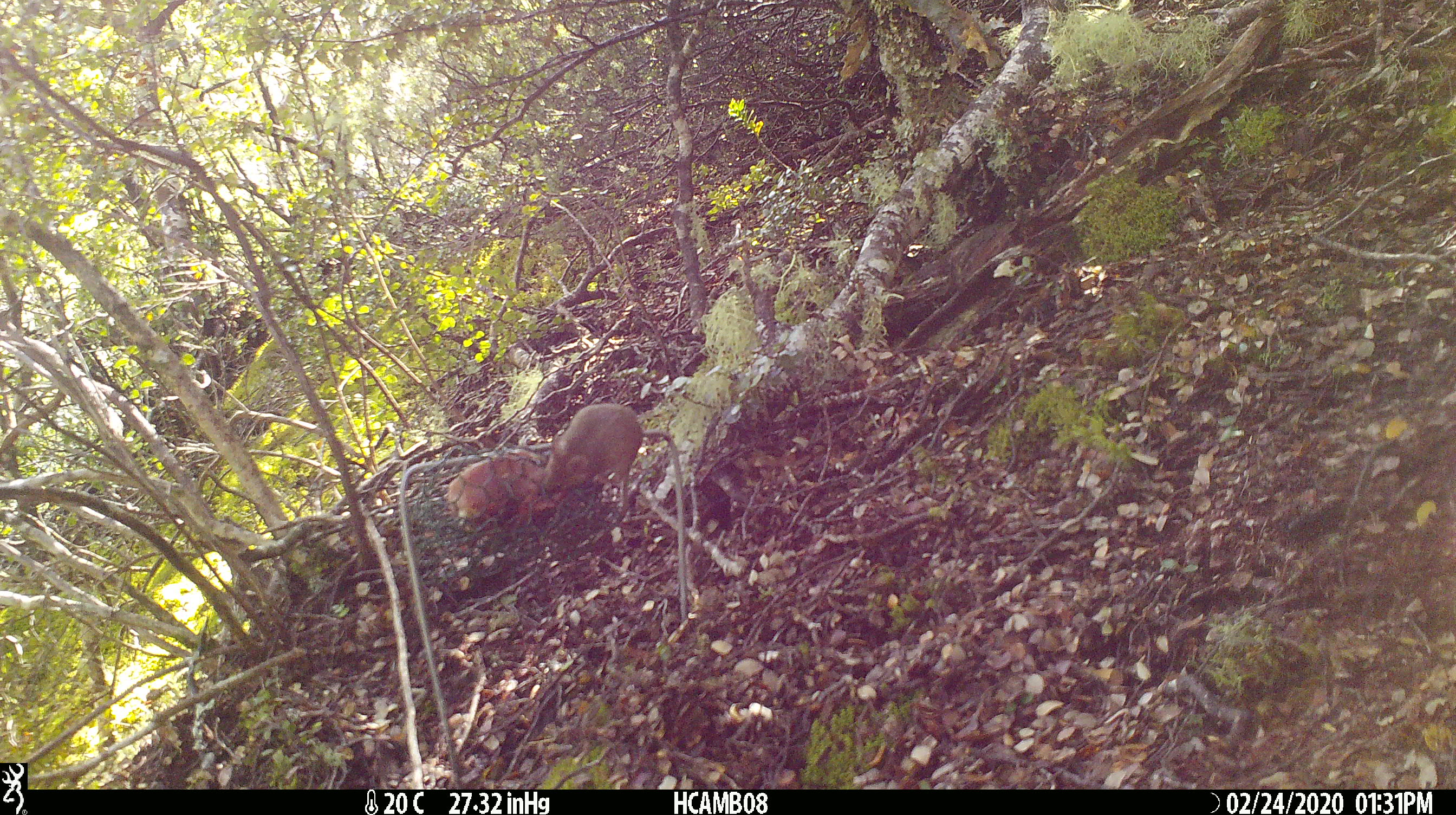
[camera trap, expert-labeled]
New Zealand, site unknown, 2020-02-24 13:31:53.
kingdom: Animalia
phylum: Chordata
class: Mammalia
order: Rodentia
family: Muridae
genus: Mus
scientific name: Mus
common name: mouse